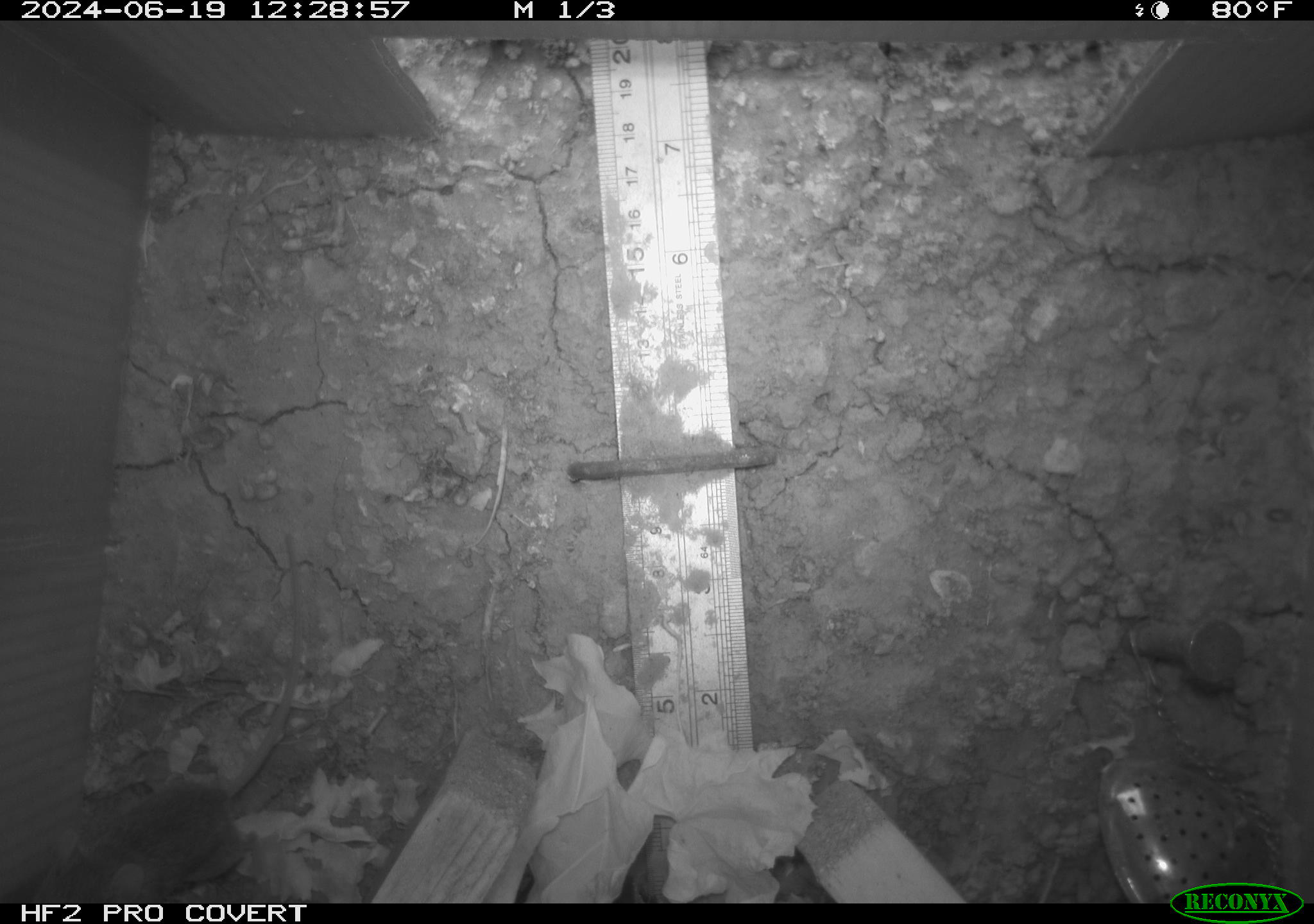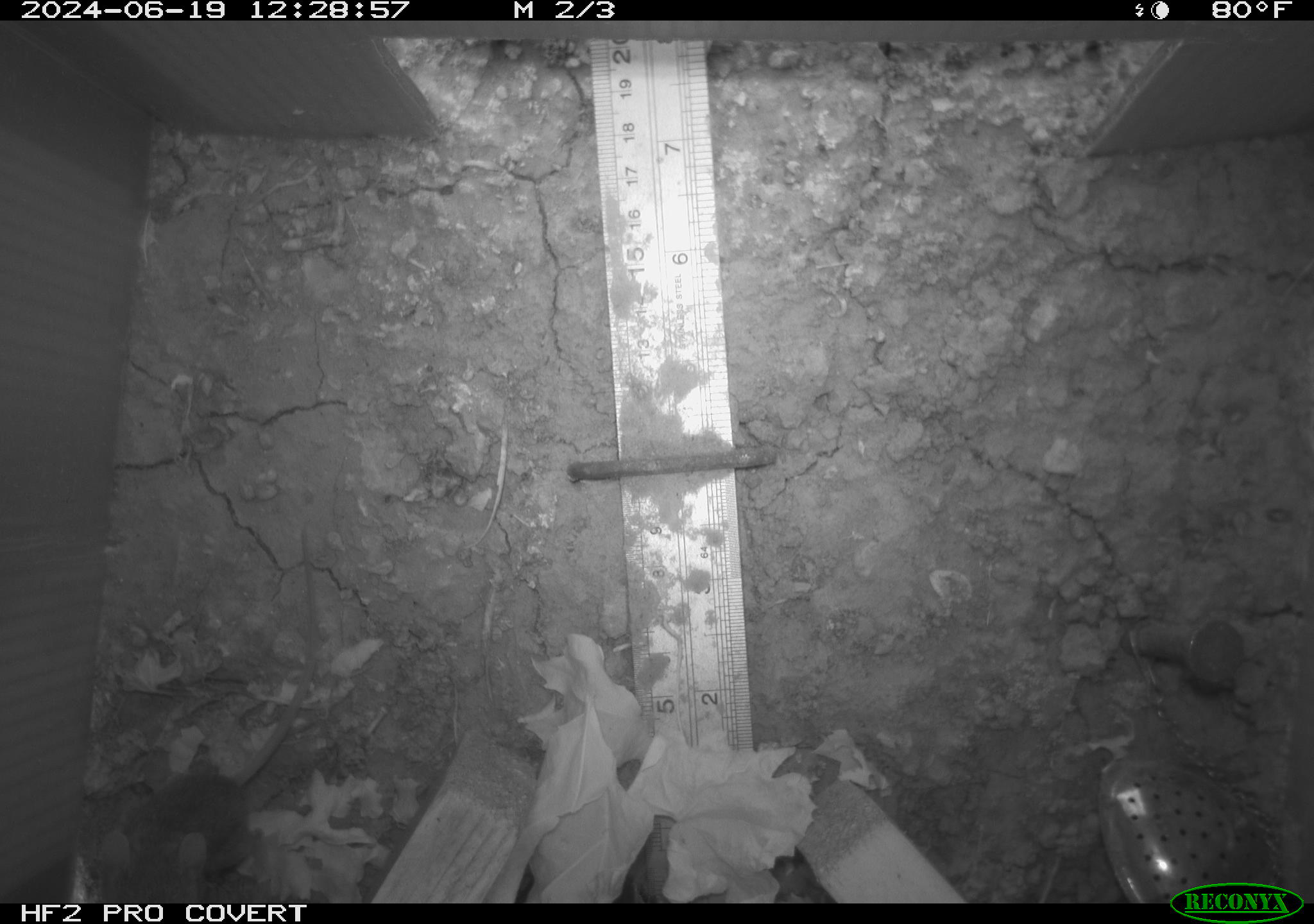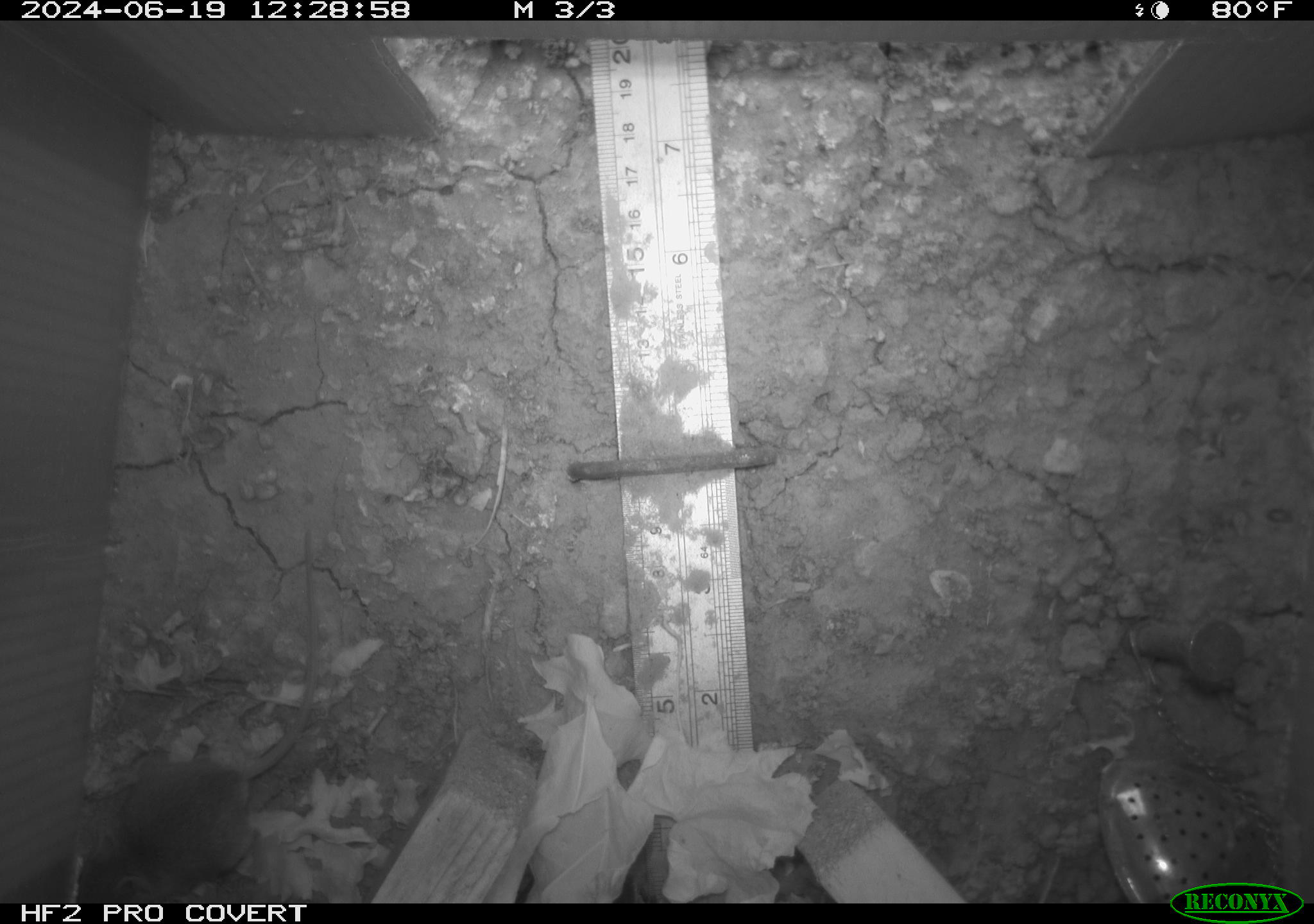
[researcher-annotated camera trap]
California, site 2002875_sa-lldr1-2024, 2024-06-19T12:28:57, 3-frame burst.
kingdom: Animalia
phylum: Chordata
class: Mammalia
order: Rodentia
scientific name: Rodentia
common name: mouse species